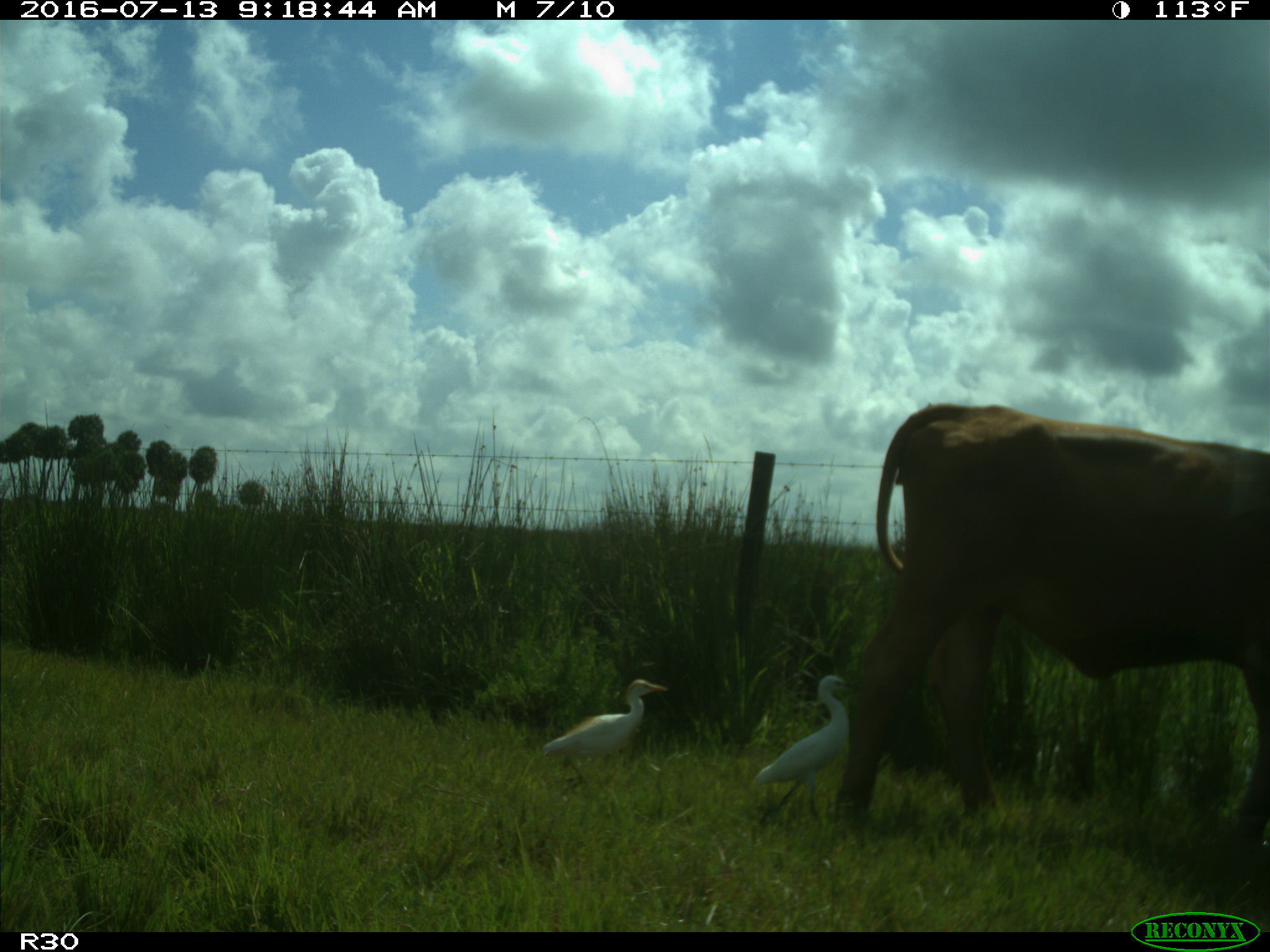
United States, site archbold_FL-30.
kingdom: Animalia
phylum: Chordata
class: Mammalia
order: Artiodactyla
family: Bovidae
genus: Bos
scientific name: Bos taurus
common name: domestic cow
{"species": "Bos taurus (domestic cow)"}